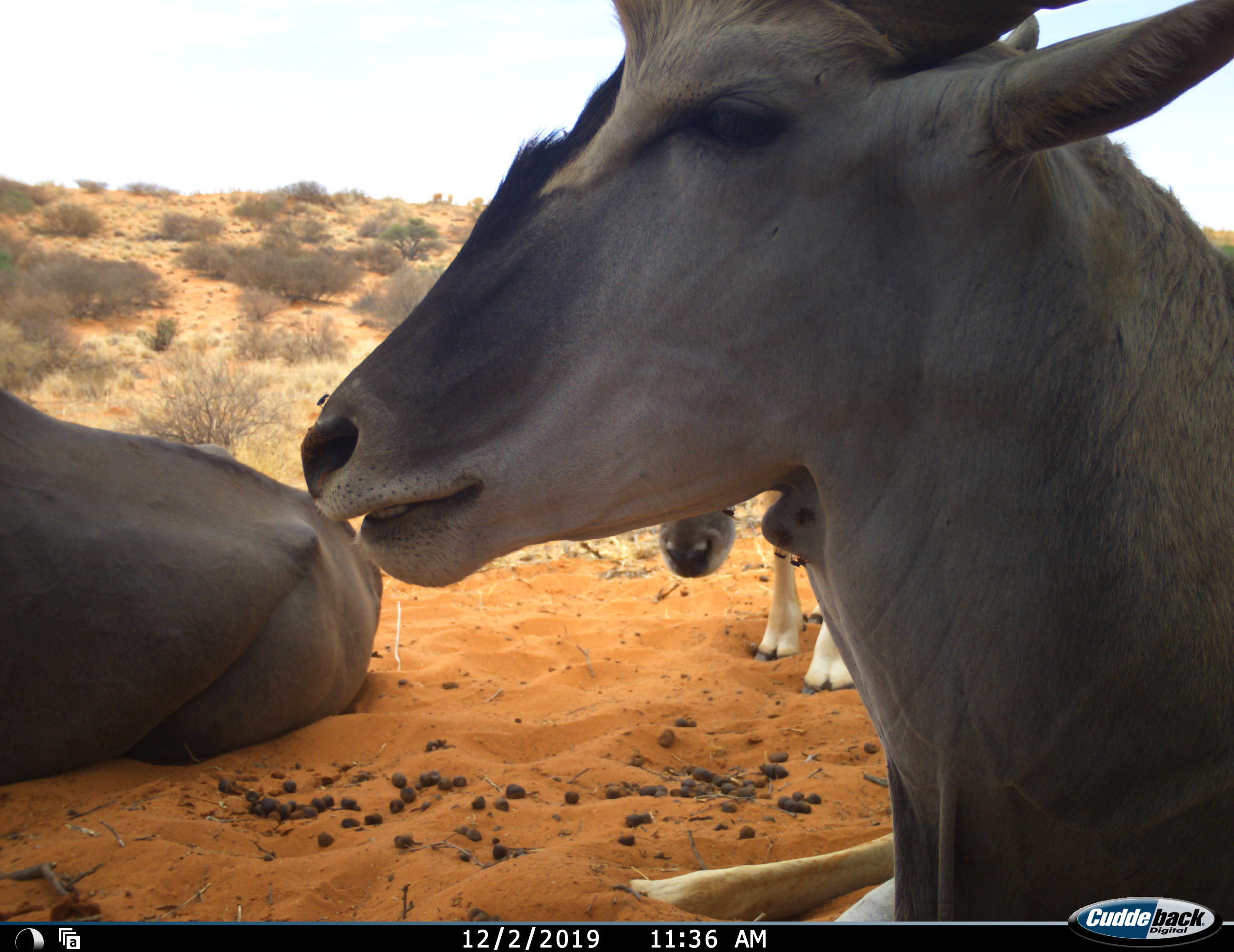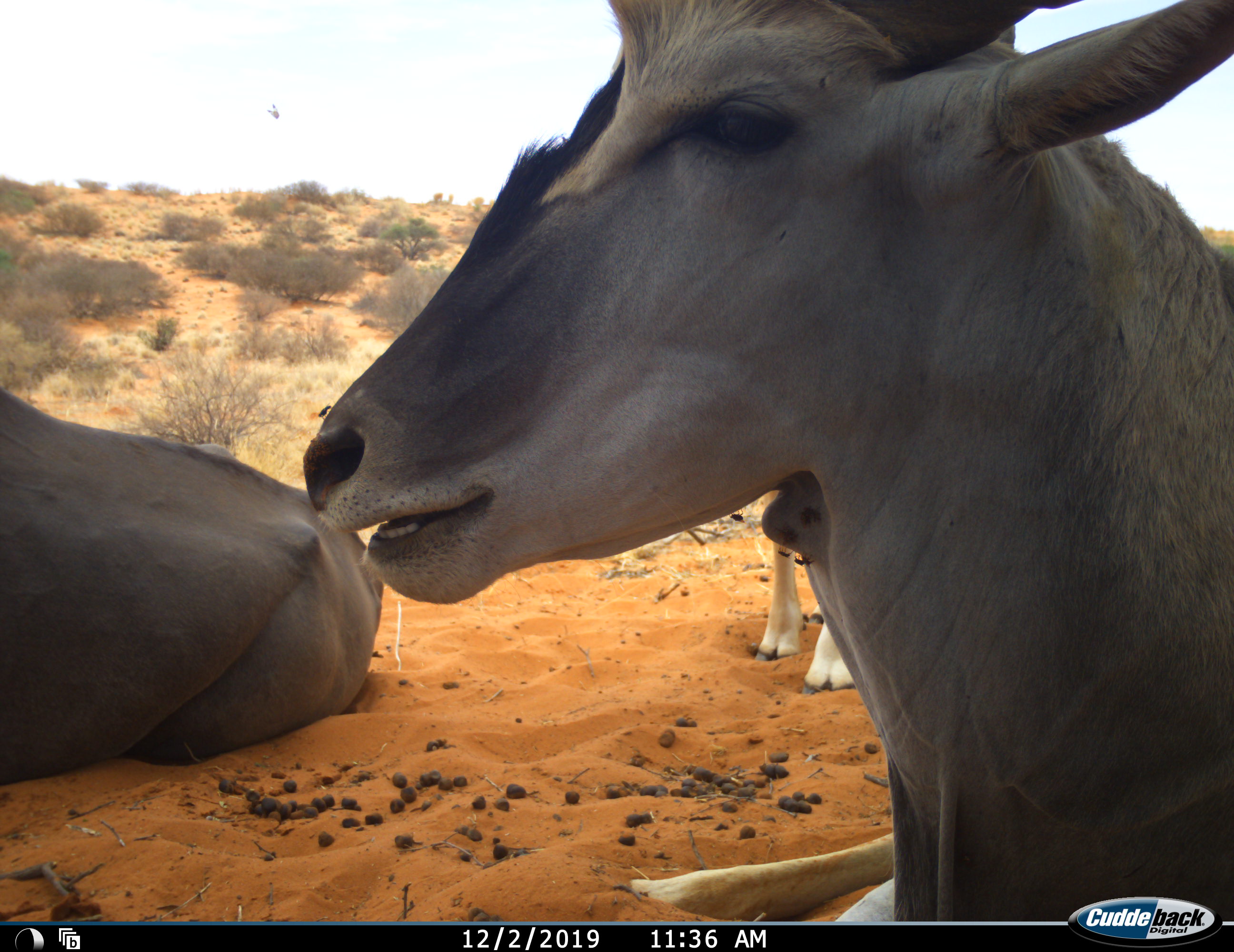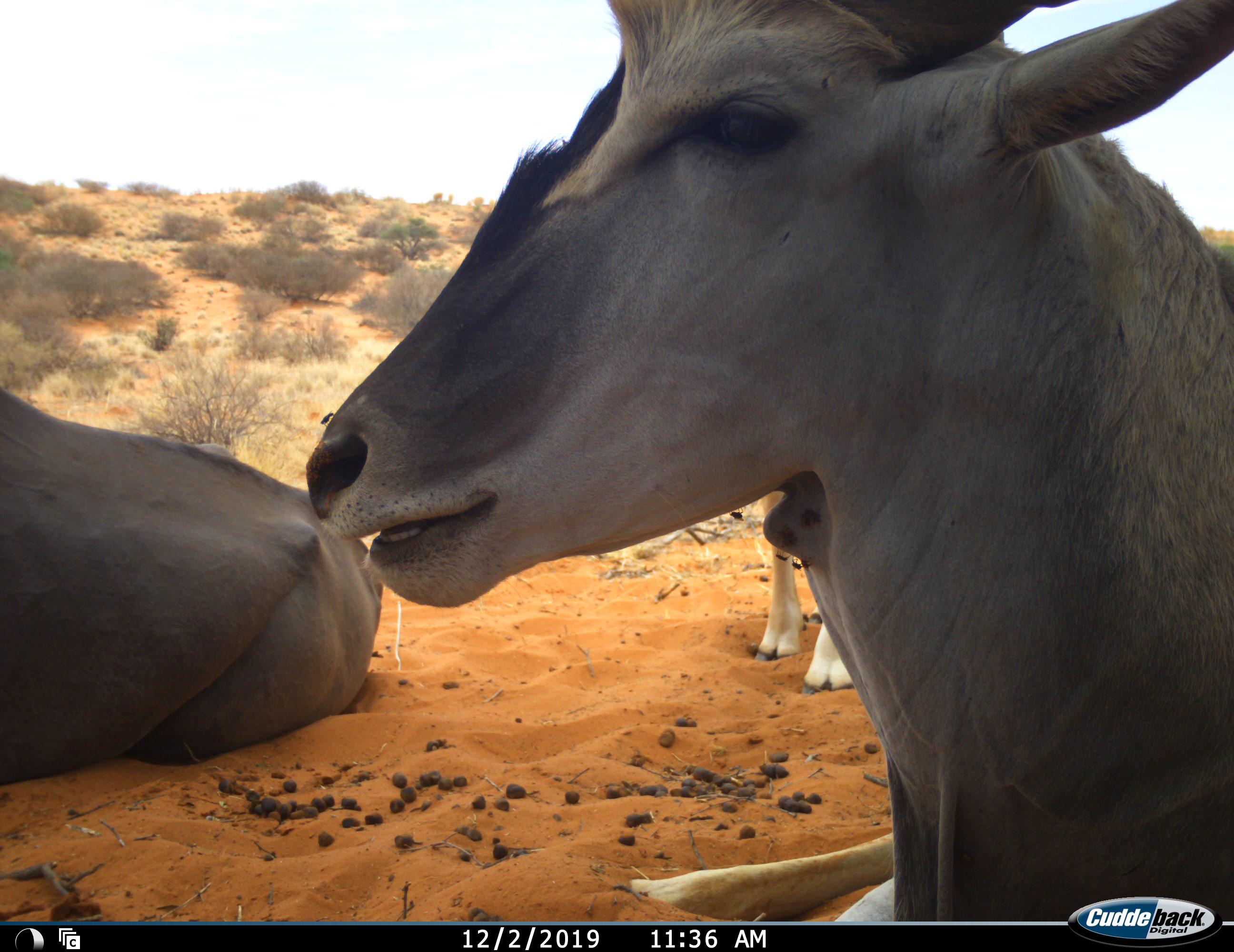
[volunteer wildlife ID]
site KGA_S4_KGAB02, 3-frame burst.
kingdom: Animalia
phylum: Chordata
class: Mammalia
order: Artiodactyla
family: Bovidae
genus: Tragelaphus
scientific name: Tragelaphus oryx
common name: eland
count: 3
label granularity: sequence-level